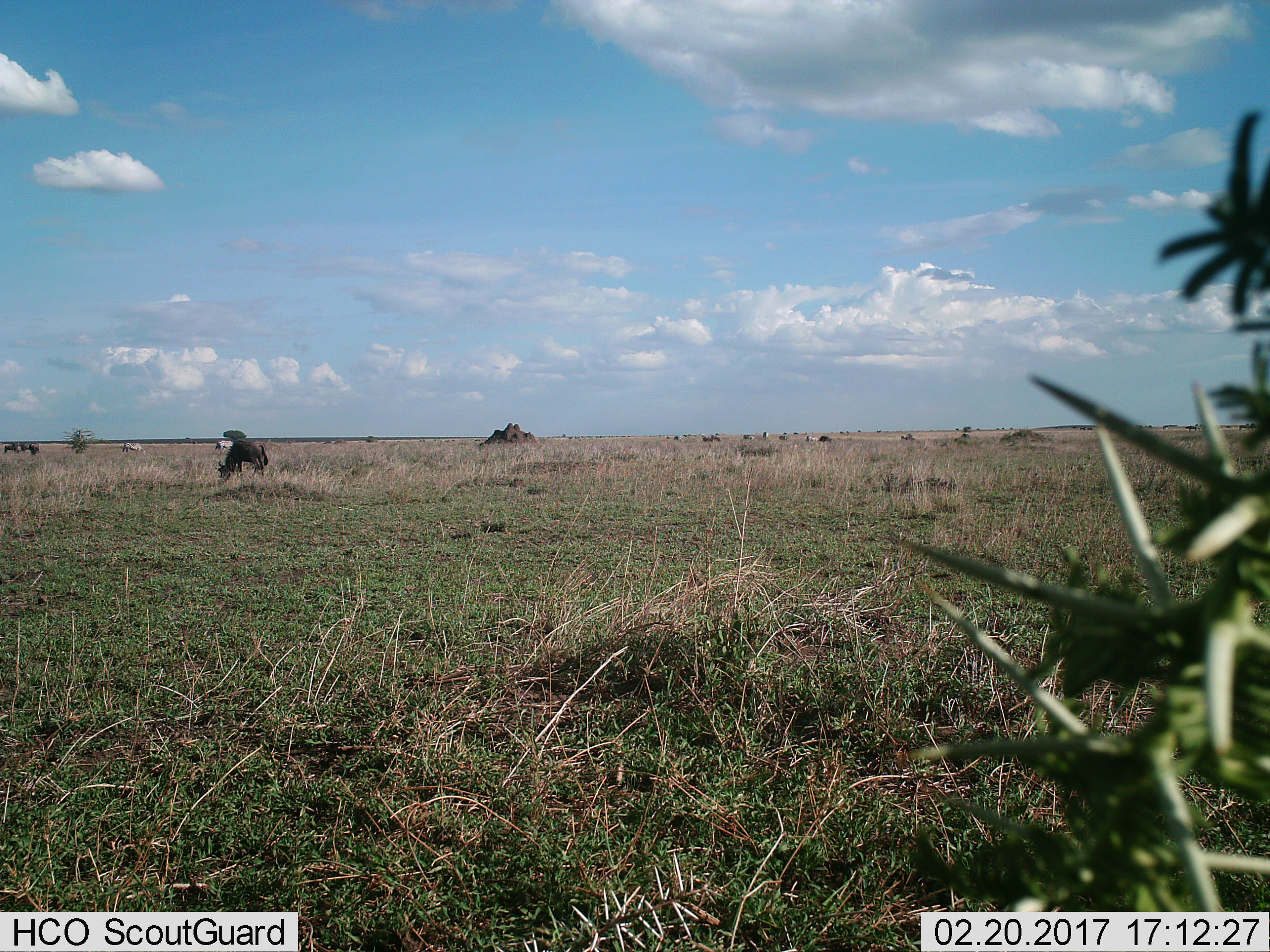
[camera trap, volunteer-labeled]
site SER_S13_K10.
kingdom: Animalia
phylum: Chordata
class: Mammalia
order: Artiodactyla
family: Bovidae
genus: Connochaetes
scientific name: Connochaetes taurinus taurinus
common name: blue wildebeest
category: wildebeestblue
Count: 4.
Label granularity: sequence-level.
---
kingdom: Animalia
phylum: Chordata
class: Mammalia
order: Perissodactyla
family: Equidae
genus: Equus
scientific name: Equus quagga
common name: plains zebra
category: zebraplains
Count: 5.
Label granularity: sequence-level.